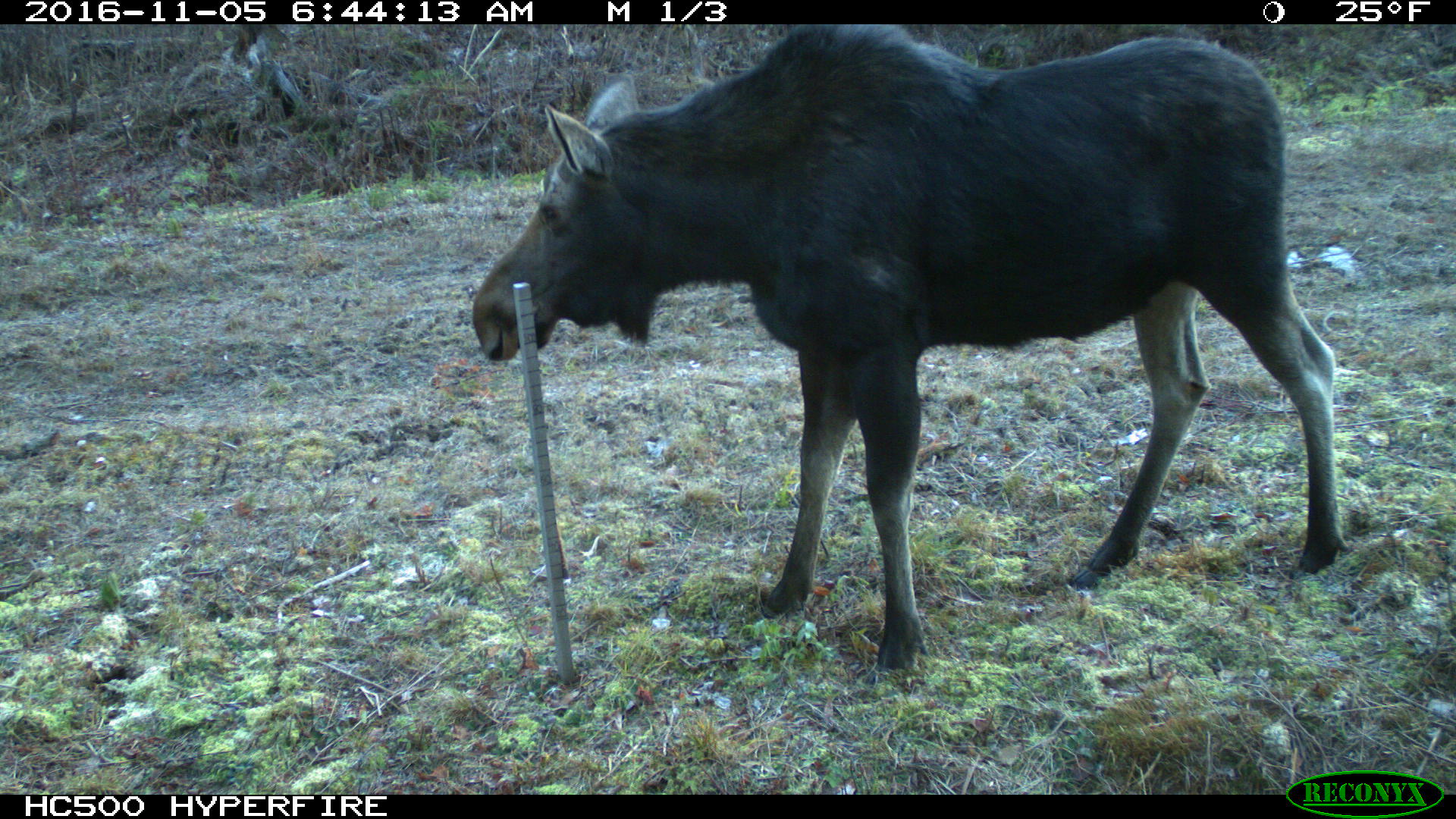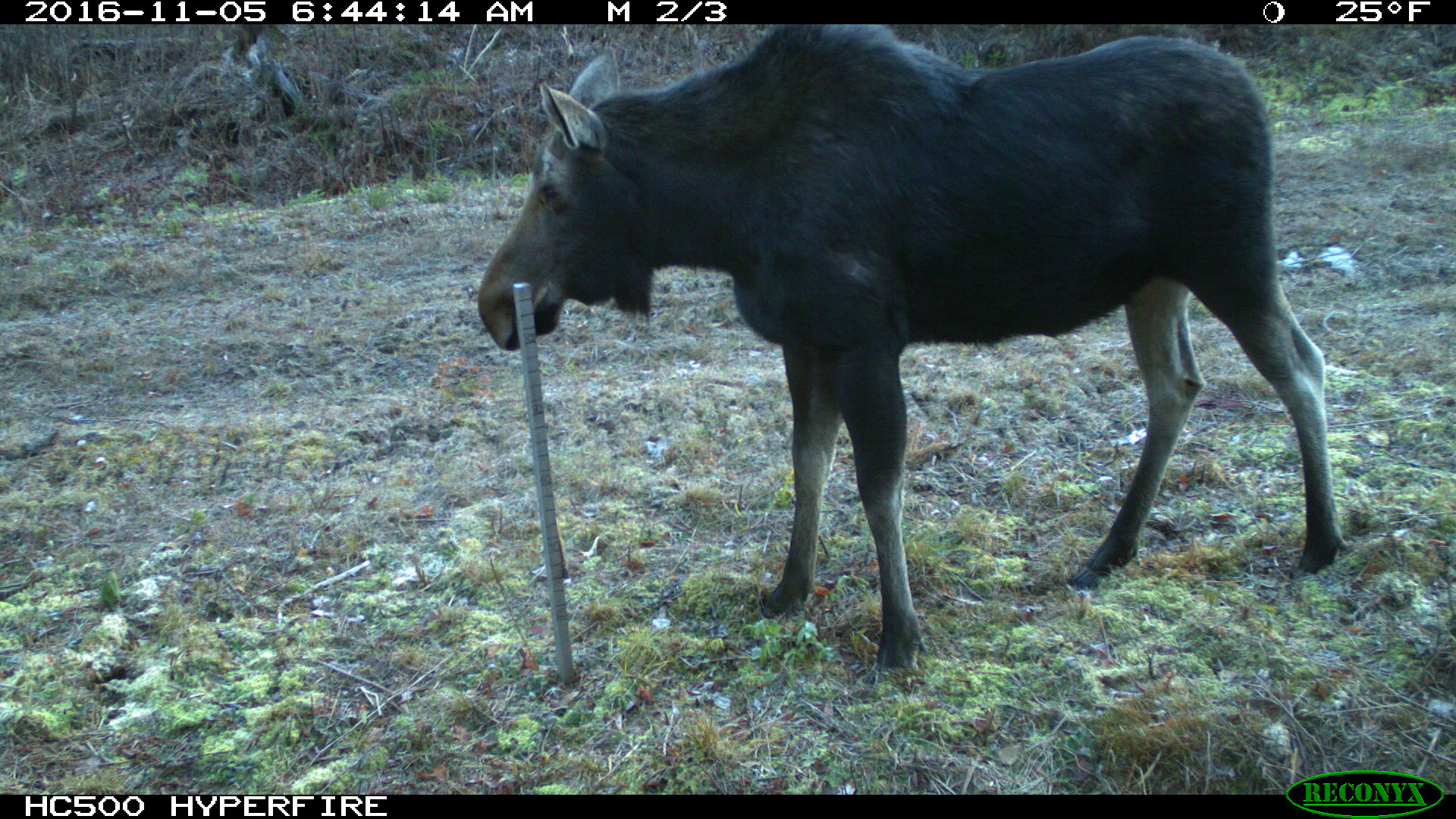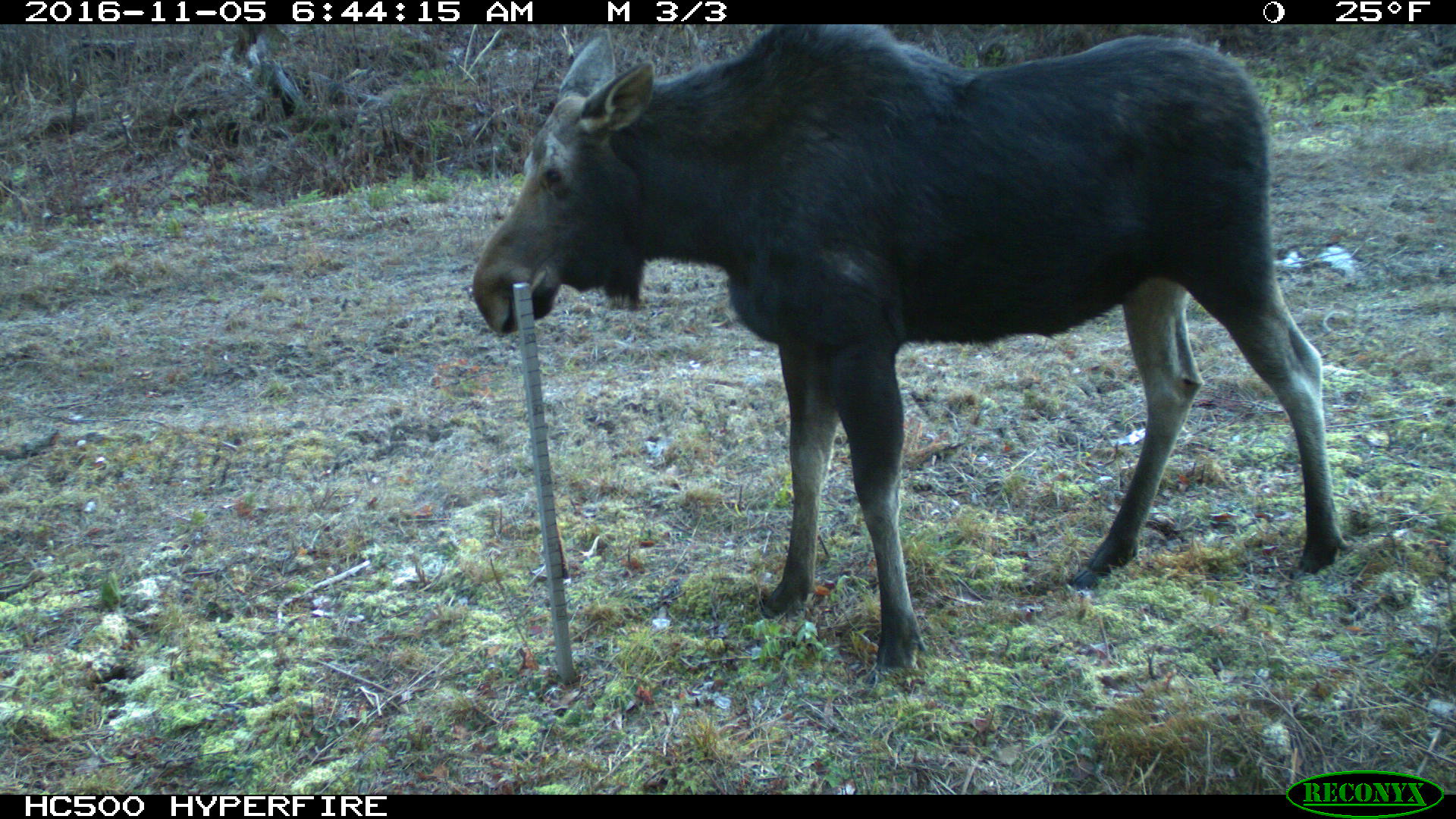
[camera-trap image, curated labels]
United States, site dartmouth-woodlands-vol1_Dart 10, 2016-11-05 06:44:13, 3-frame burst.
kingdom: Animalia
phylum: Chordata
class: Mammalia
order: Artiodactyla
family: Cervidae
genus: Alces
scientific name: Alces alces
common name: moose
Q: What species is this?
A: Moose (Alces alces).